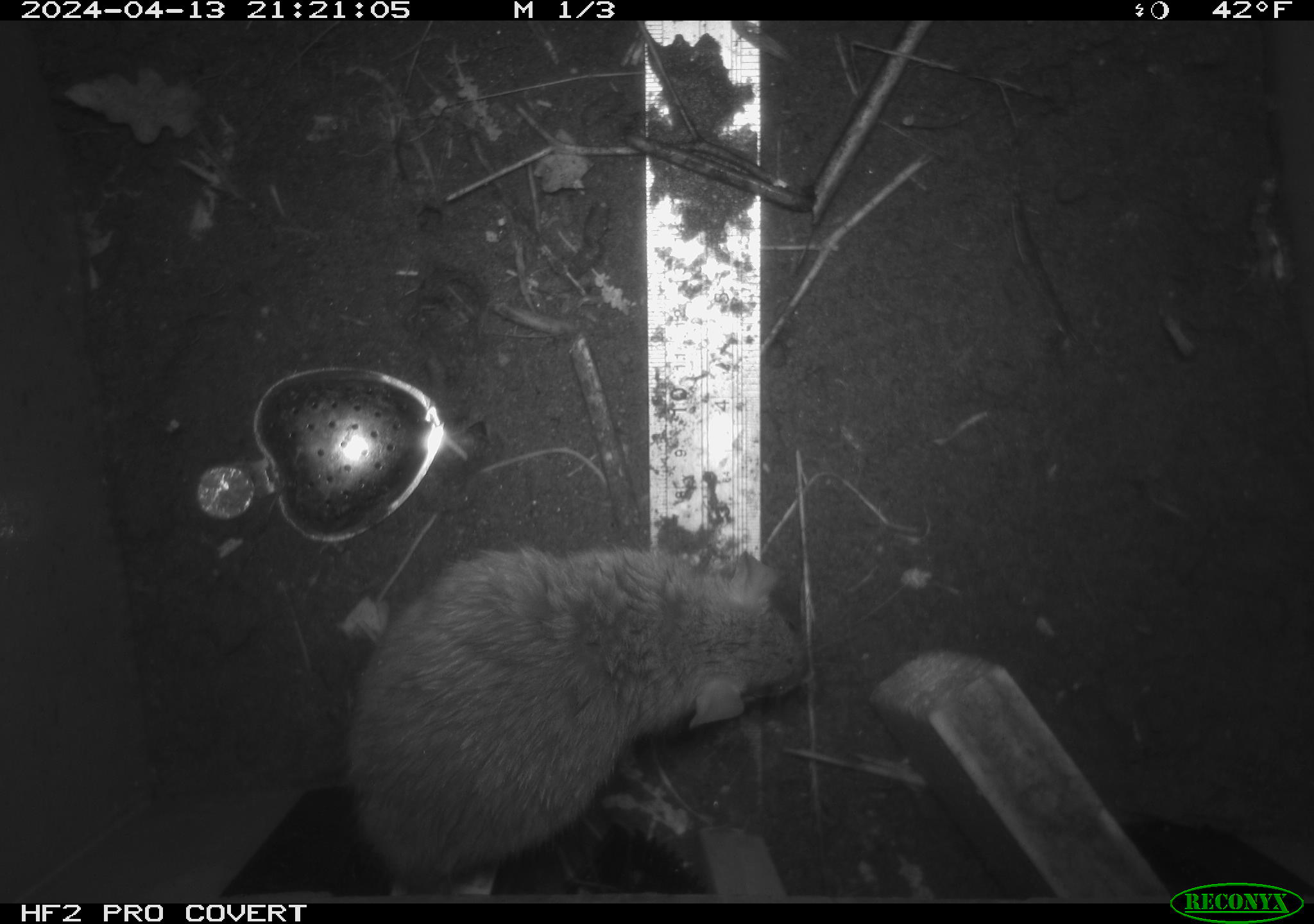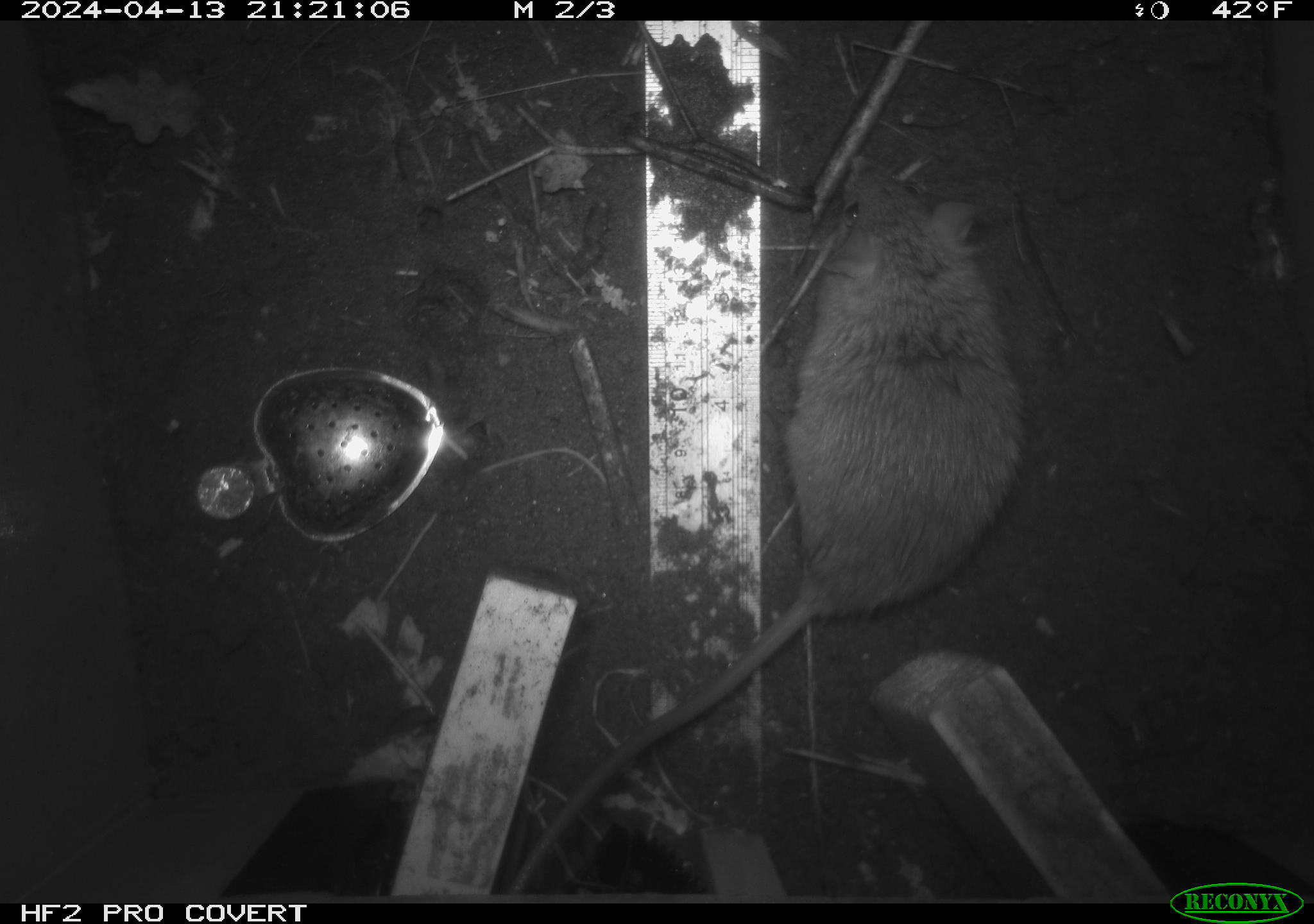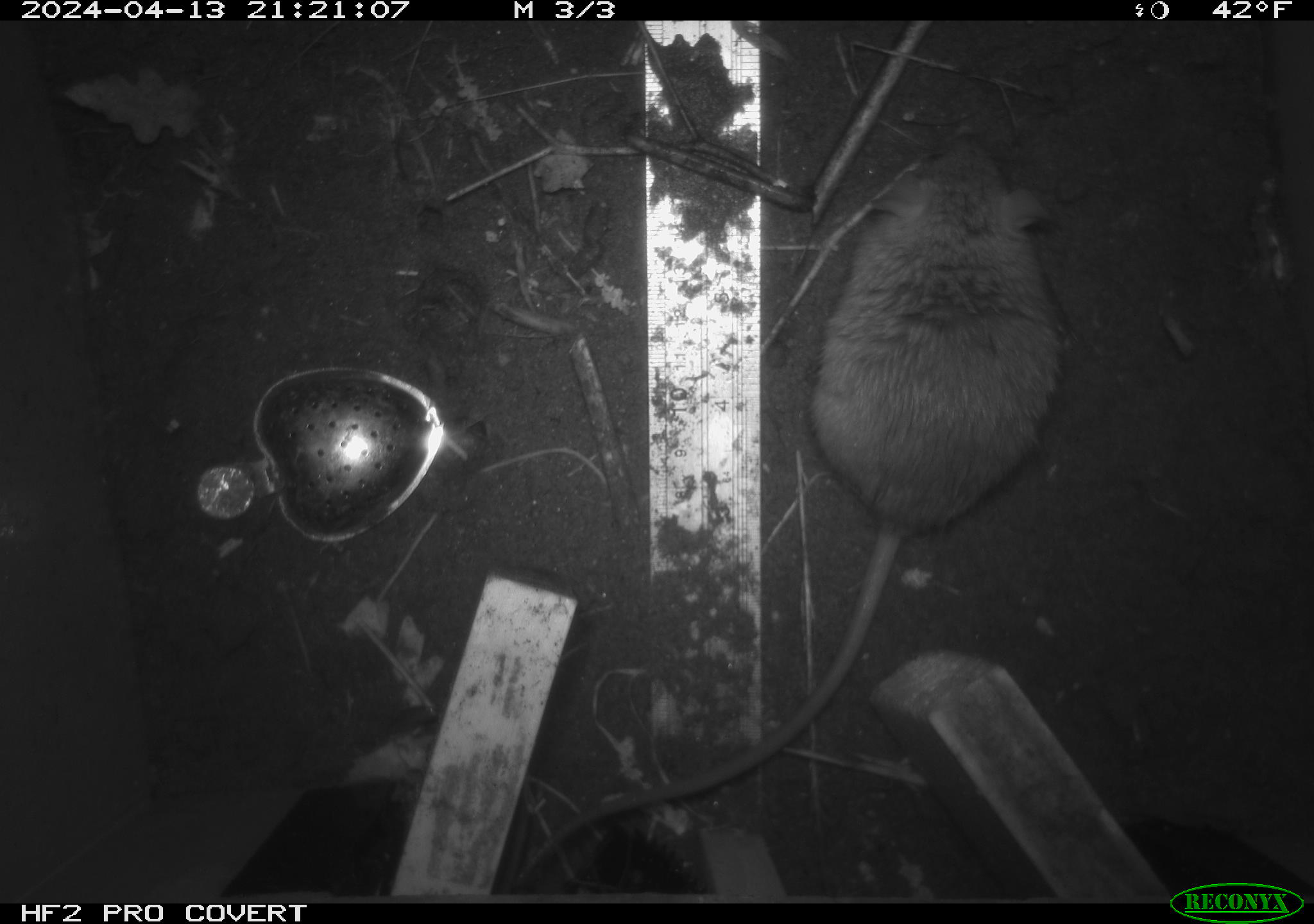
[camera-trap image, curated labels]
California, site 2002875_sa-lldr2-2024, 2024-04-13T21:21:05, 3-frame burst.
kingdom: Animalia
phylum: Chordata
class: Mammalia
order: Rodentia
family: Muridae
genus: Rattus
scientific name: Rattus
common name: rat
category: rattus species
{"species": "rattus species (rat) (Rattus)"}